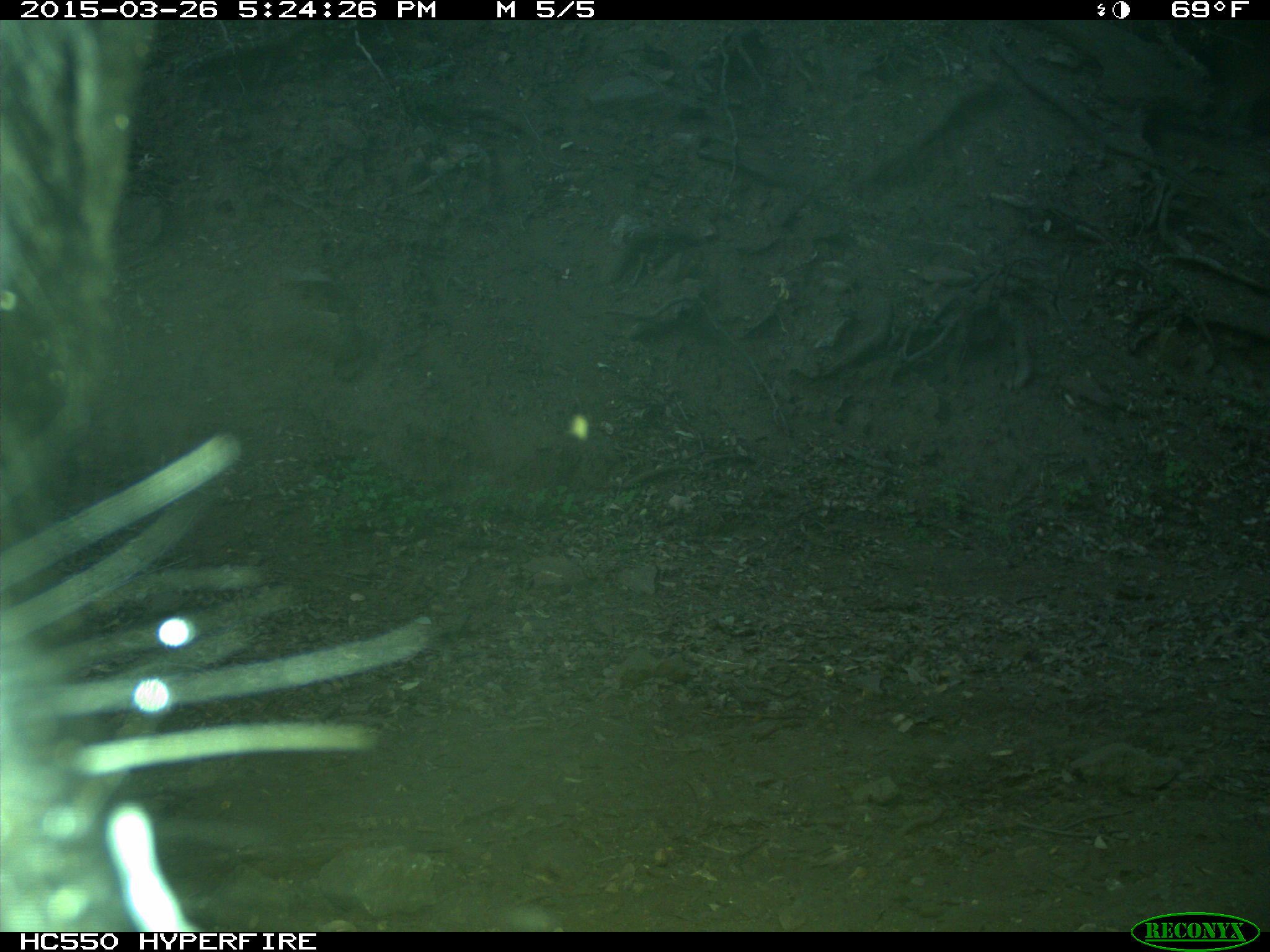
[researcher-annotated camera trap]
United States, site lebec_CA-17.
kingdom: Animalia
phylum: Chordata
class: Mammalia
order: Artiodactyla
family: Bovidae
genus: Bos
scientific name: Bos taurus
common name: domestic cow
Bos taurus (domestic cow).